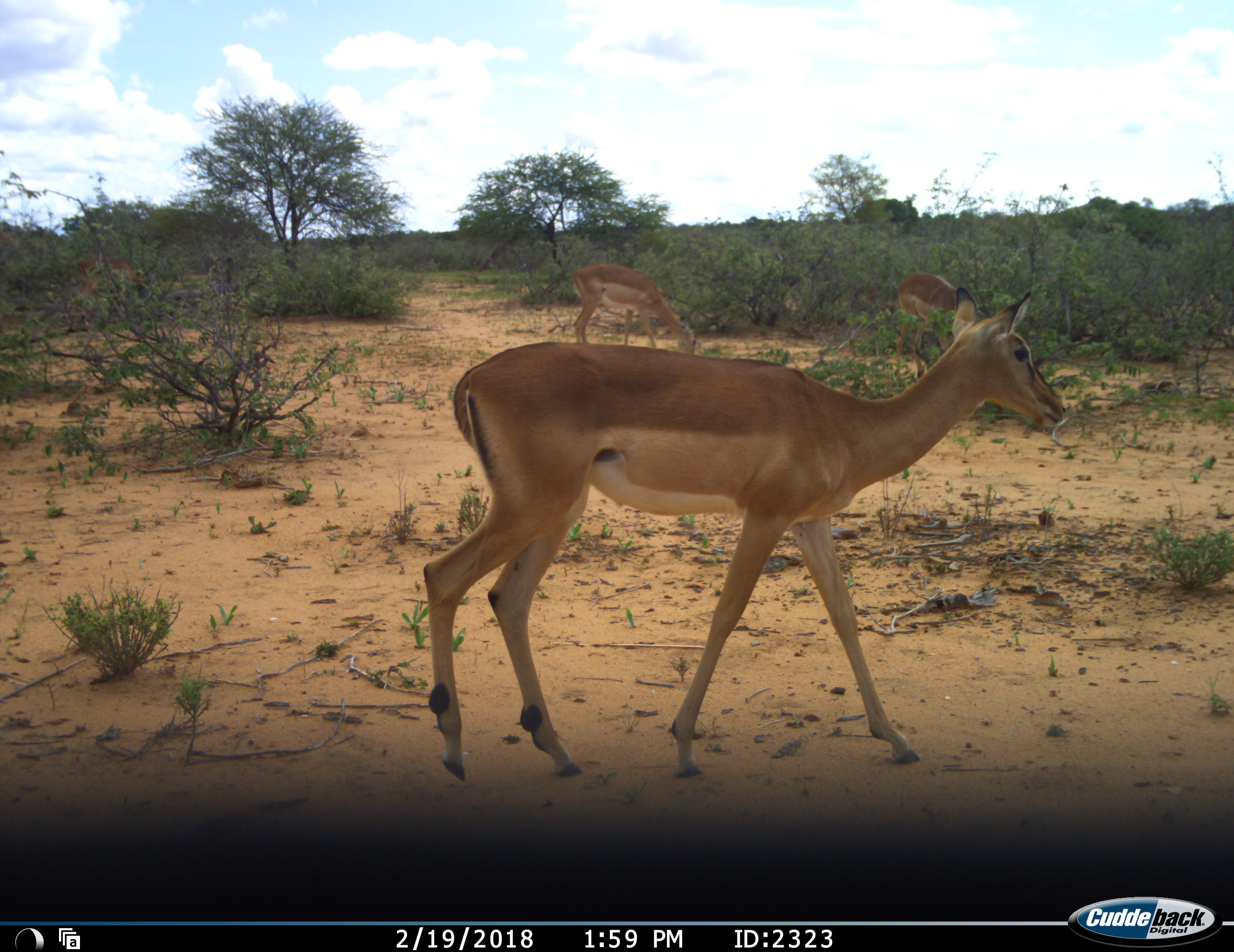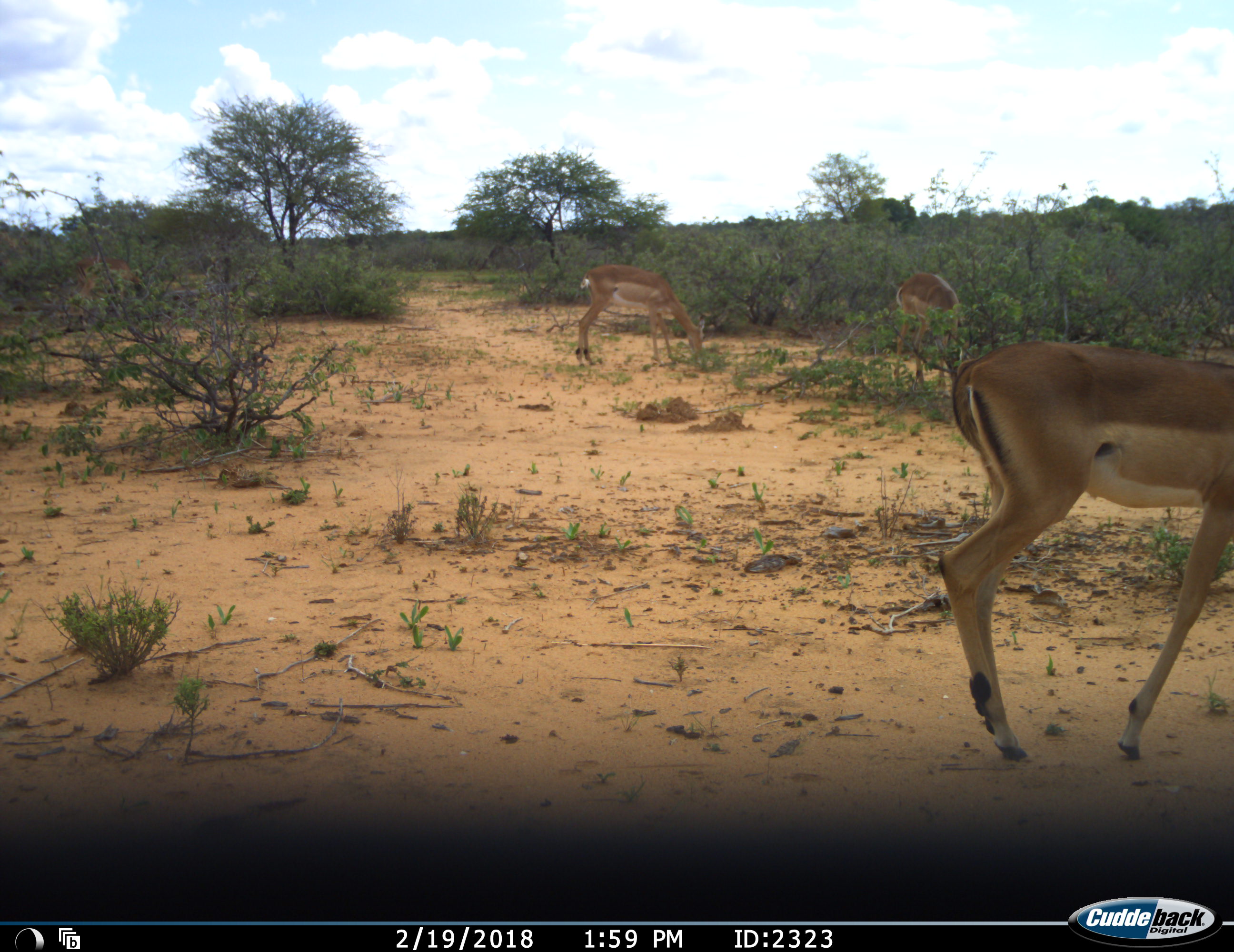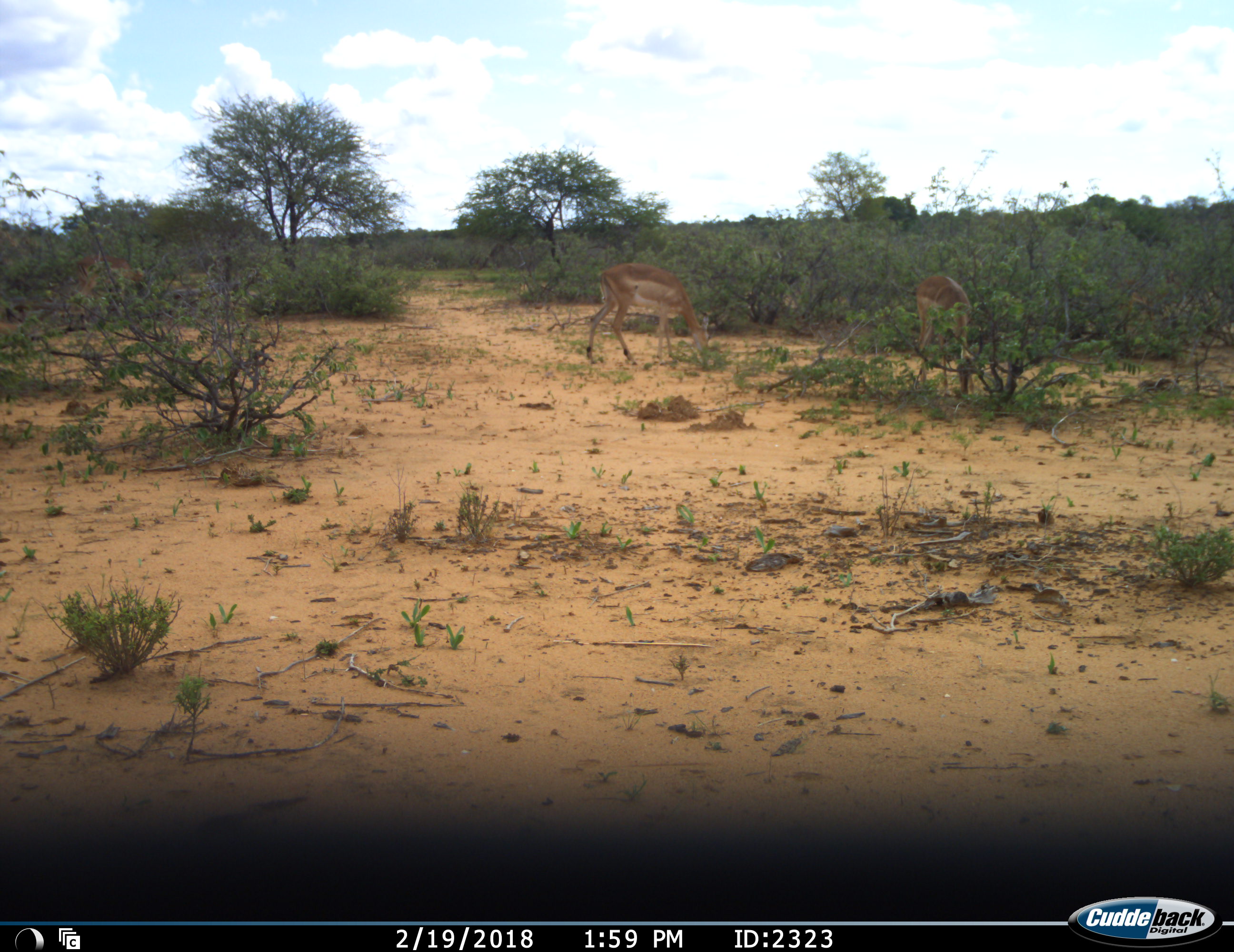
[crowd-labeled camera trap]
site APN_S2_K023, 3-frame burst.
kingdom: Animalia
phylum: Chordata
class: Mammalia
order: Artiodactyla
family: Bovidae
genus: Aepyceros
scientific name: Aepyceros melampus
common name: impala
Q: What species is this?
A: Impala (Aepyceros melampus).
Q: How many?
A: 3.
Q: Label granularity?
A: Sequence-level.